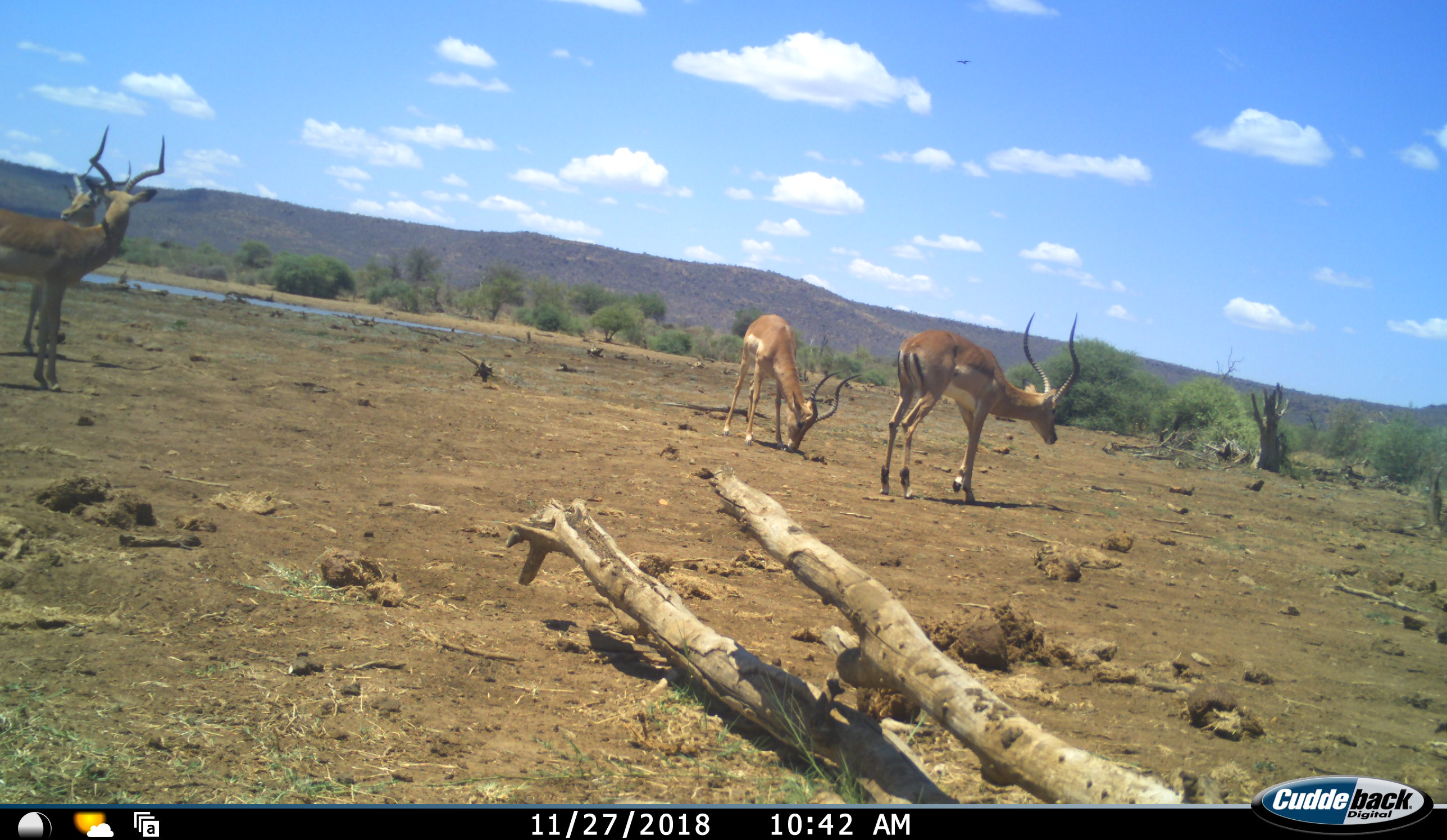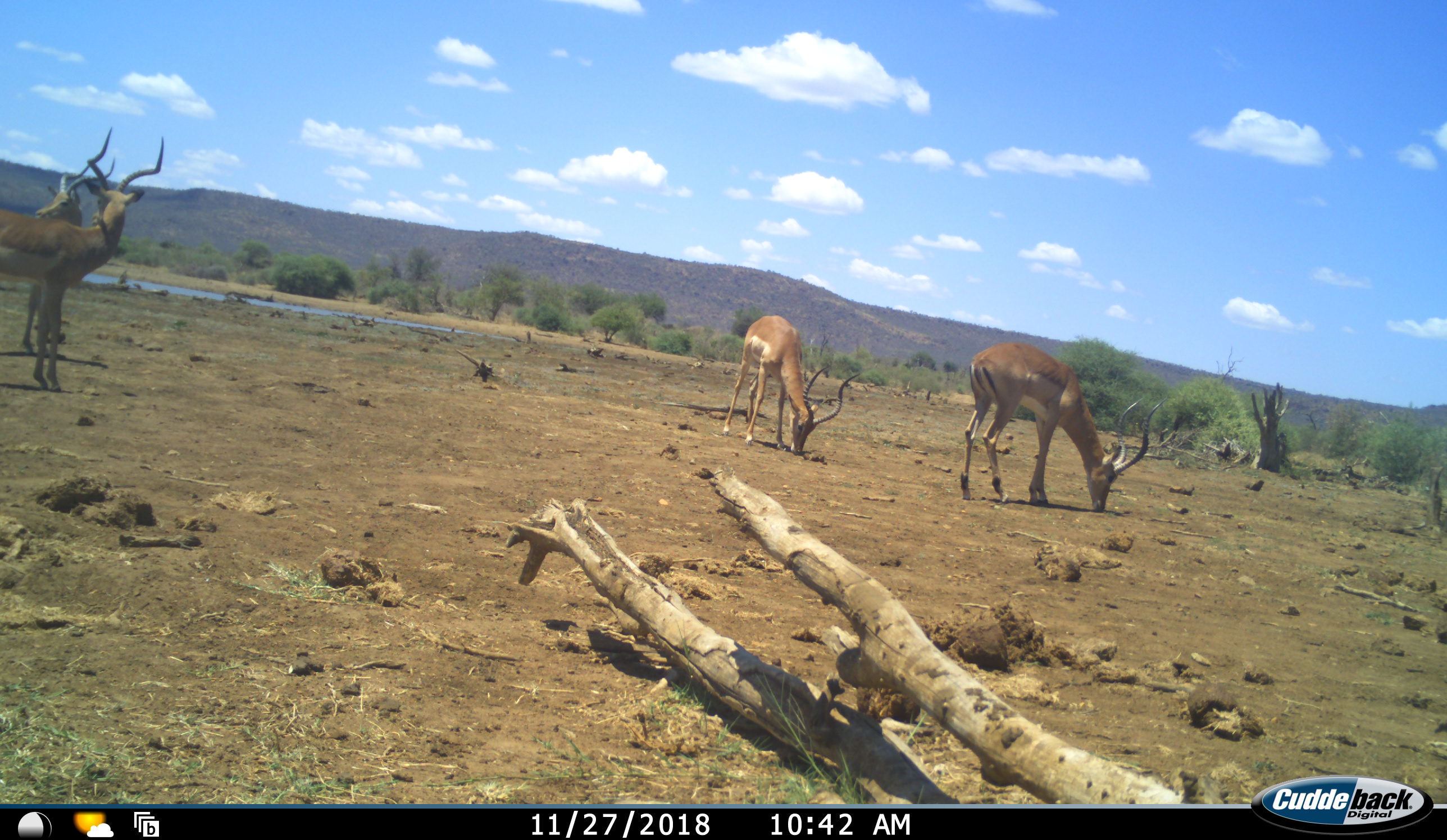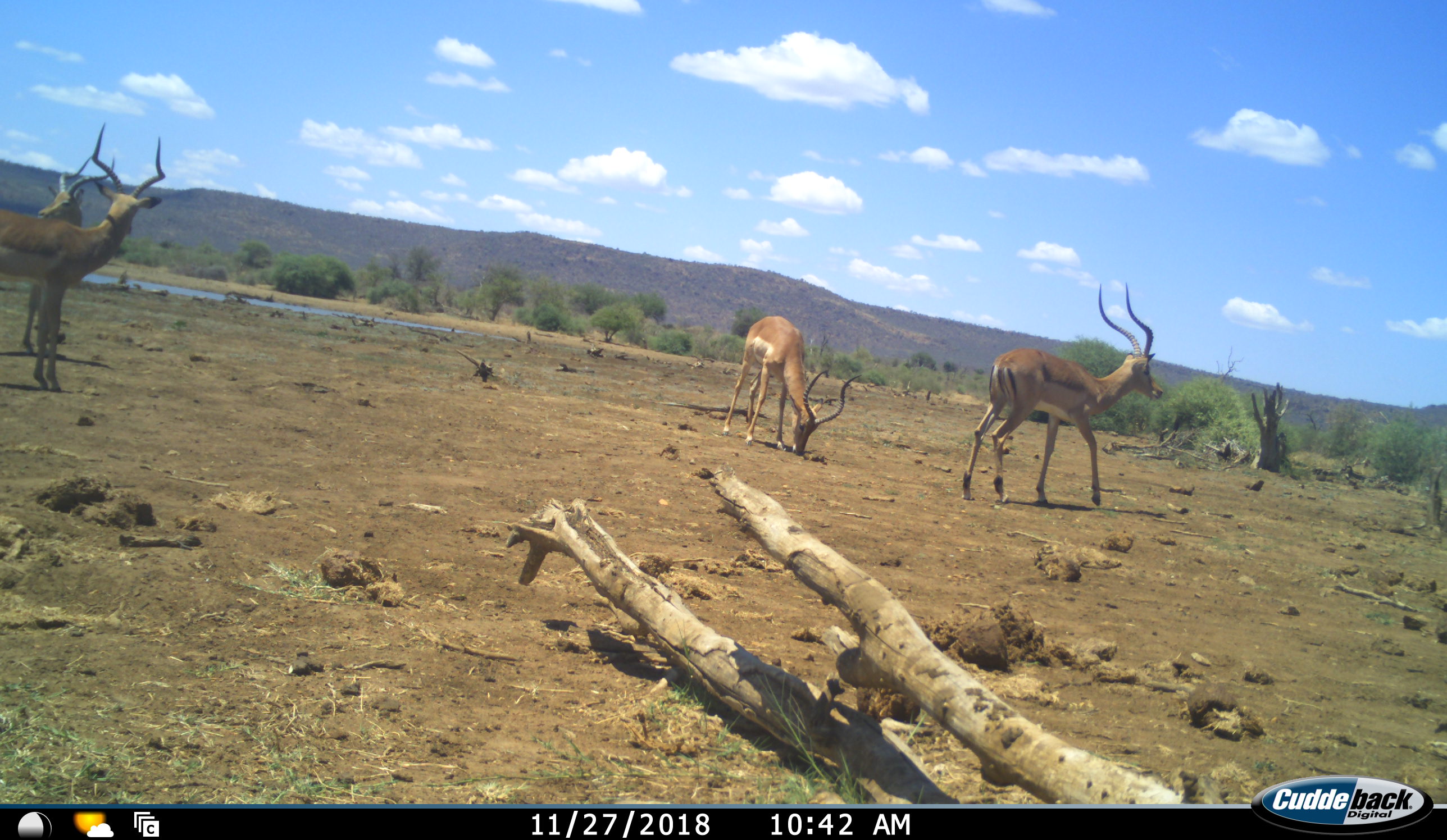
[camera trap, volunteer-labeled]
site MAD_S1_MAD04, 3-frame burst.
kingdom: Animalia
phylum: Chordata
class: Mammalia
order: Artiodactyla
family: Bovidae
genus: Aepyceros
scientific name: Aepyceros melampus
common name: impala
Impala (Aepyceros melampus), count 4. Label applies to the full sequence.